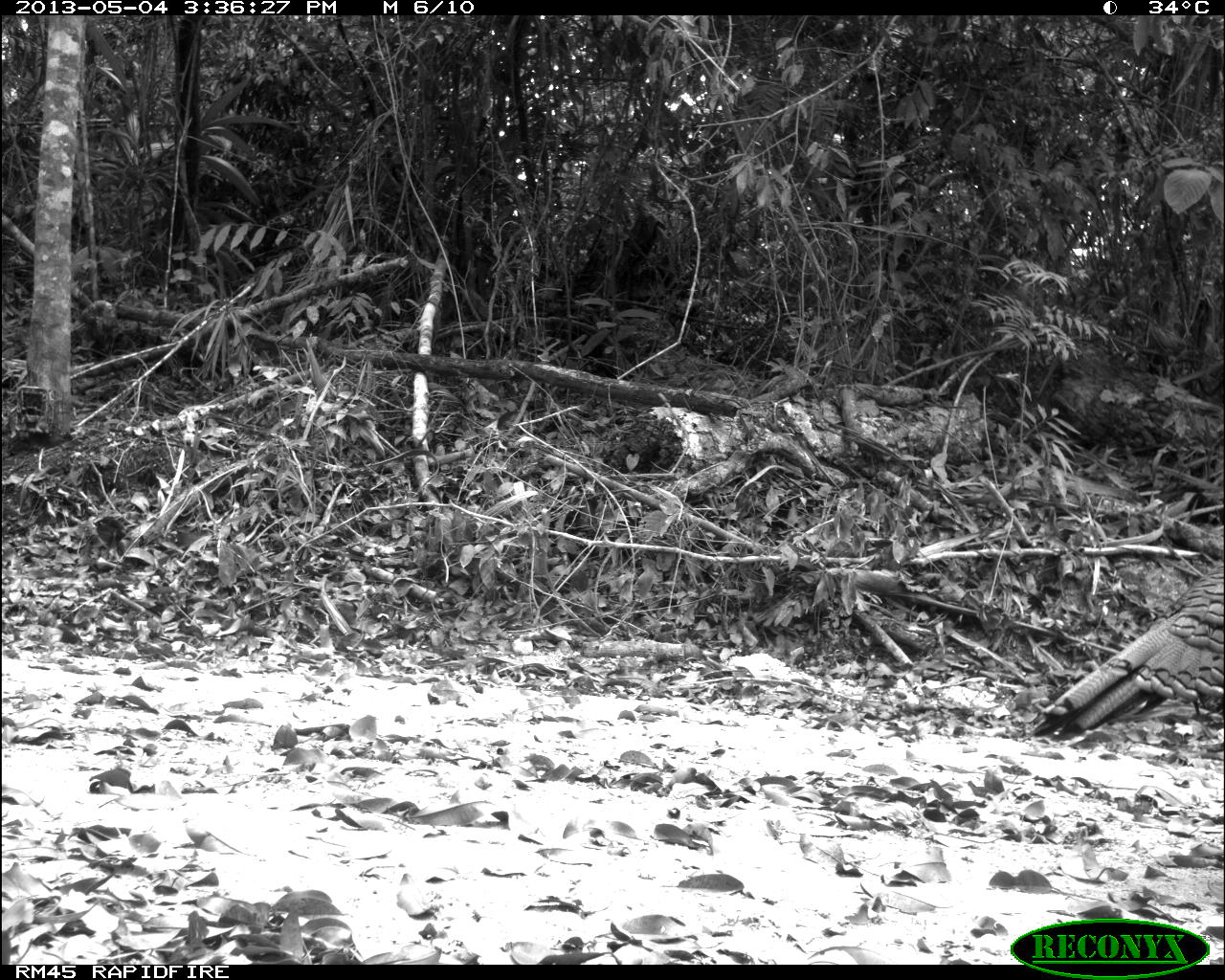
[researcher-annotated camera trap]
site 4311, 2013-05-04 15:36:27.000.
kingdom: Animalia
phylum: Chordata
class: Aves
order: Galliformes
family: Phasianidae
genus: Meleagris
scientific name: Meleagris ocellata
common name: ocellated turkey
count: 1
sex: male